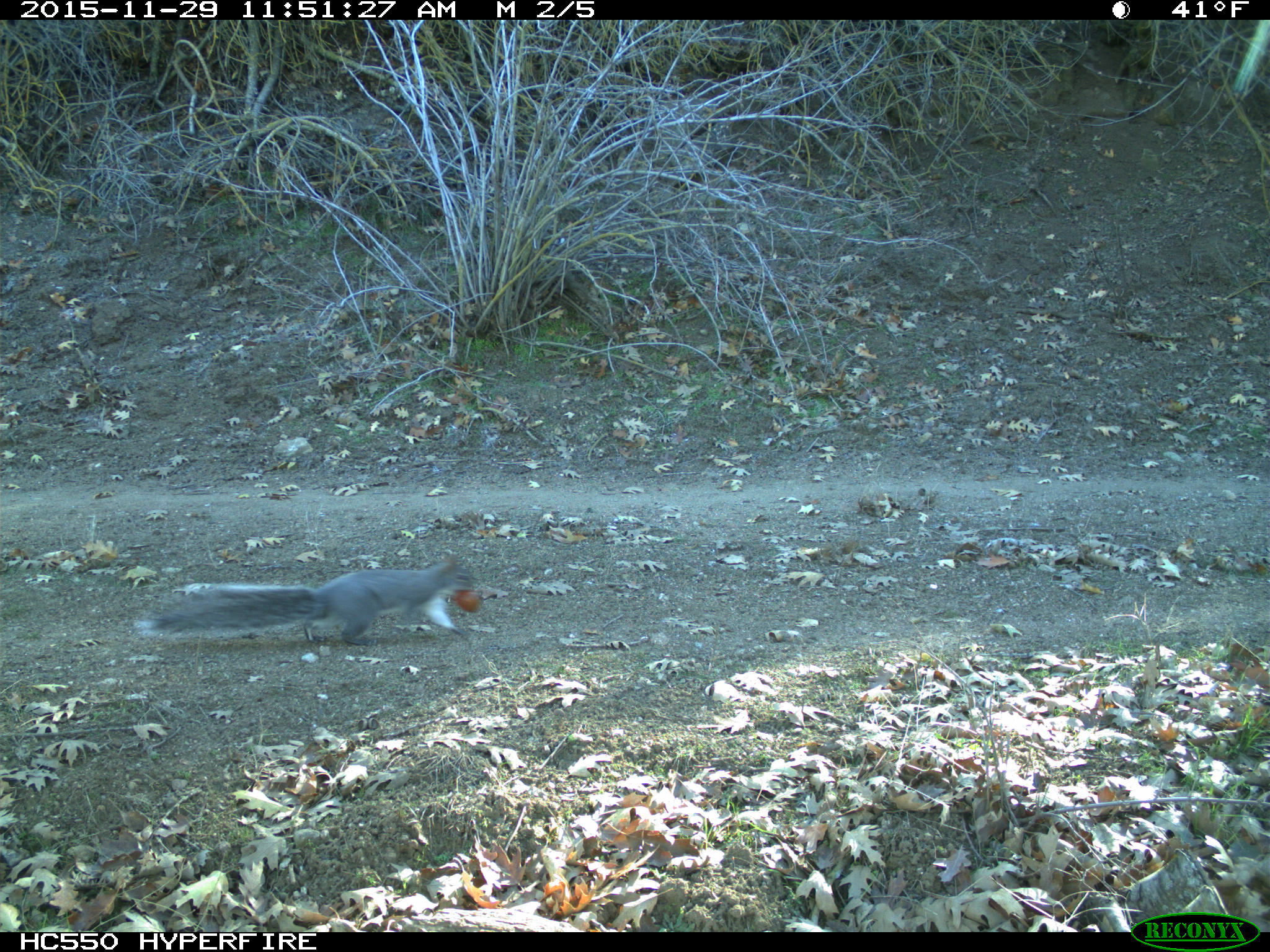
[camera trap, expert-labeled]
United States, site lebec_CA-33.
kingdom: Animalia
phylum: Chordata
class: Mammalia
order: Rodentia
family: Sciuridae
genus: Sciurus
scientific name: Sciurus carolinensis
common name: eastern gray squirrel